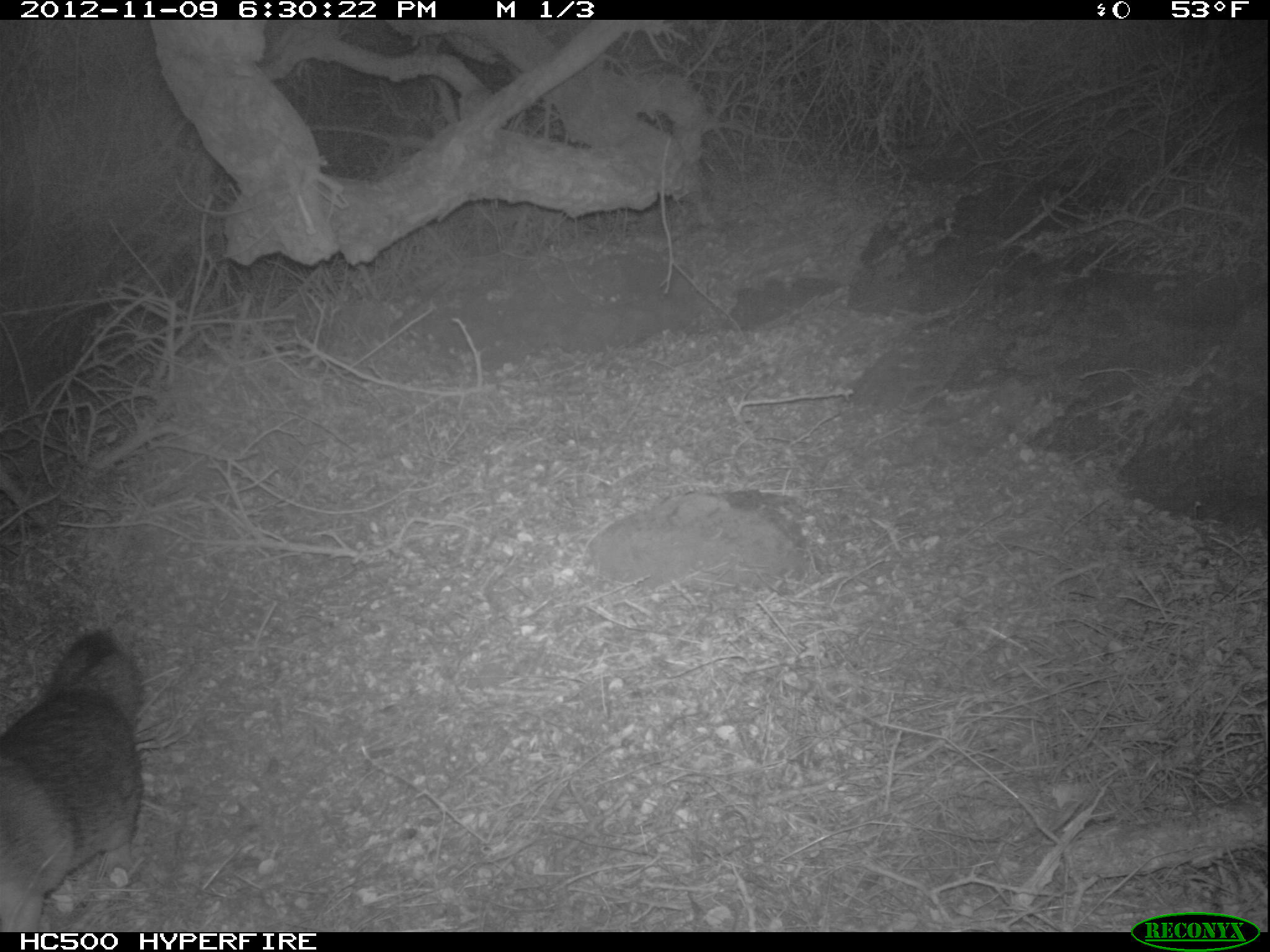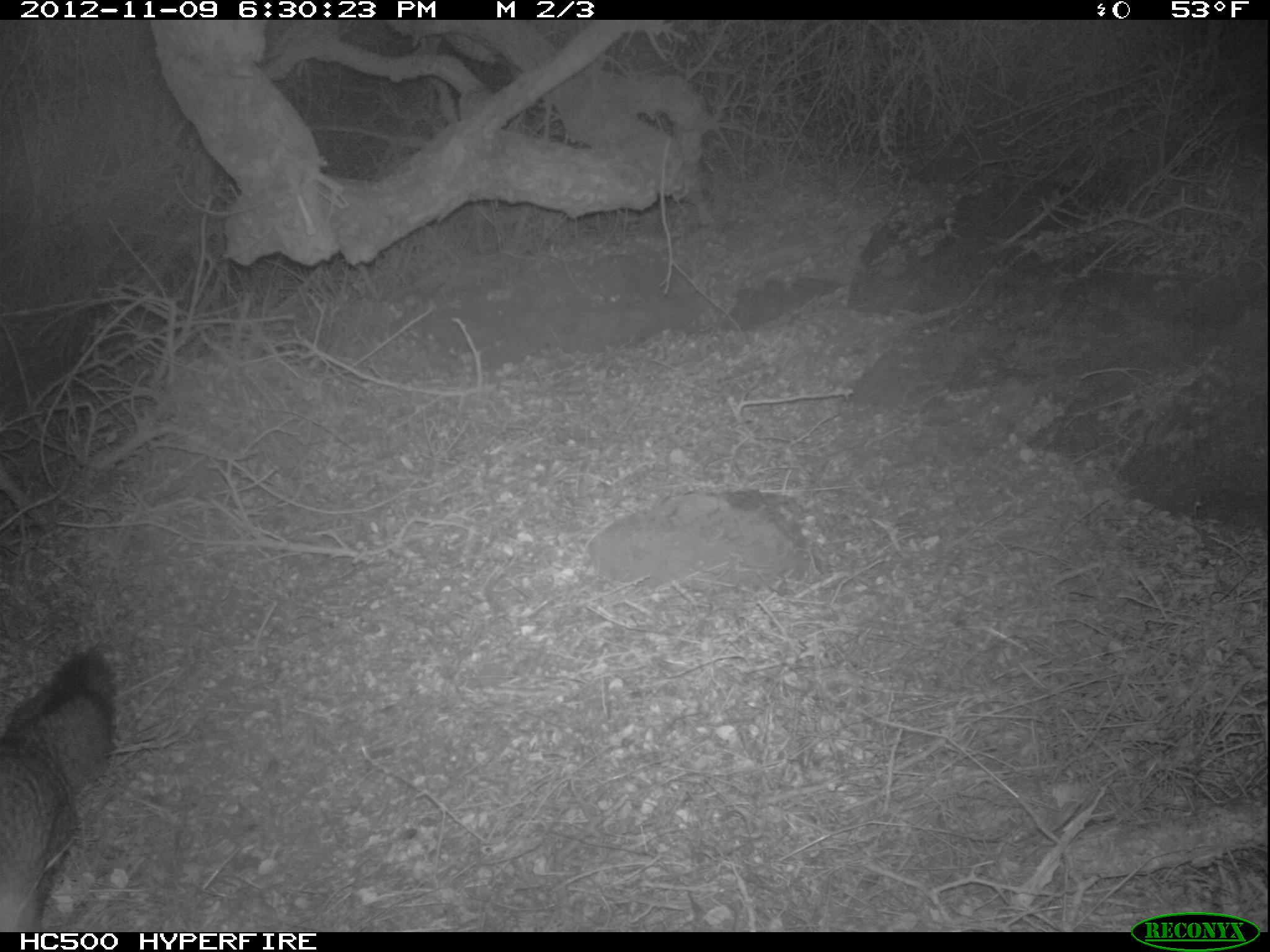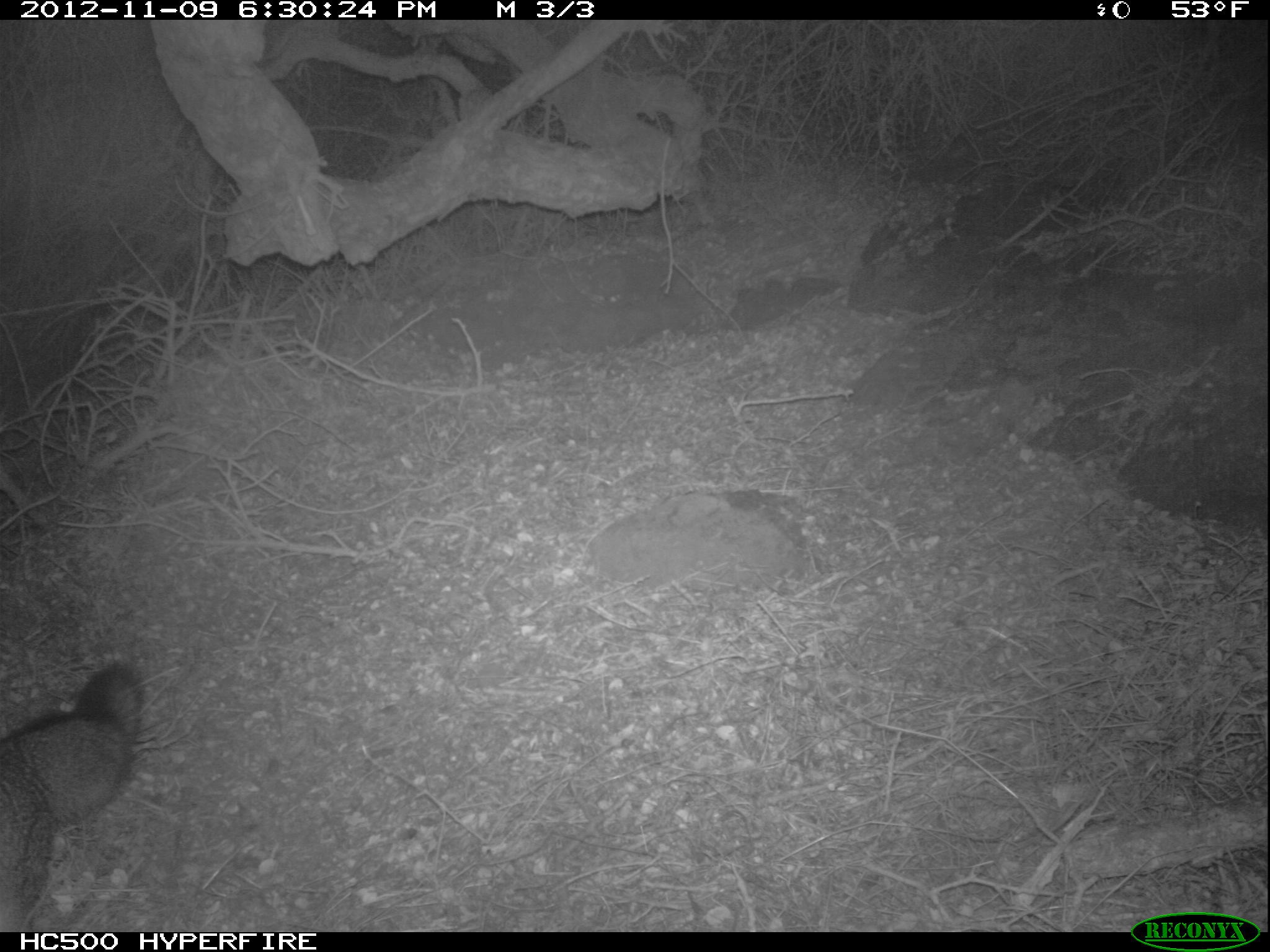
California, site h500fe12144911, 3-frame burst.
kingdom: Animalia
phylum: Chordata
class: Mammalia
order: Carnivora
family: Canidae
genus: Urocyon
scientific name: Urocyon littoralis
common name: island fox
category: fox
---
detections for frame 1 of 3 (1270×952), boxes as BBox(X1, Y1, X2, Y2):
fox: BBox(0, 630, 148, 935)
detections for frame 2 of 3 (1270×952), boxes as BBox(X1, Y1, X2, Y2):
fox: BBox(0, 646, 115, 932)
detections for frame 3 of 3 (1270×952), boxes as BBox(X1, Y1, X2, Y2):
fox: BBox(0, 665, 145, 932)